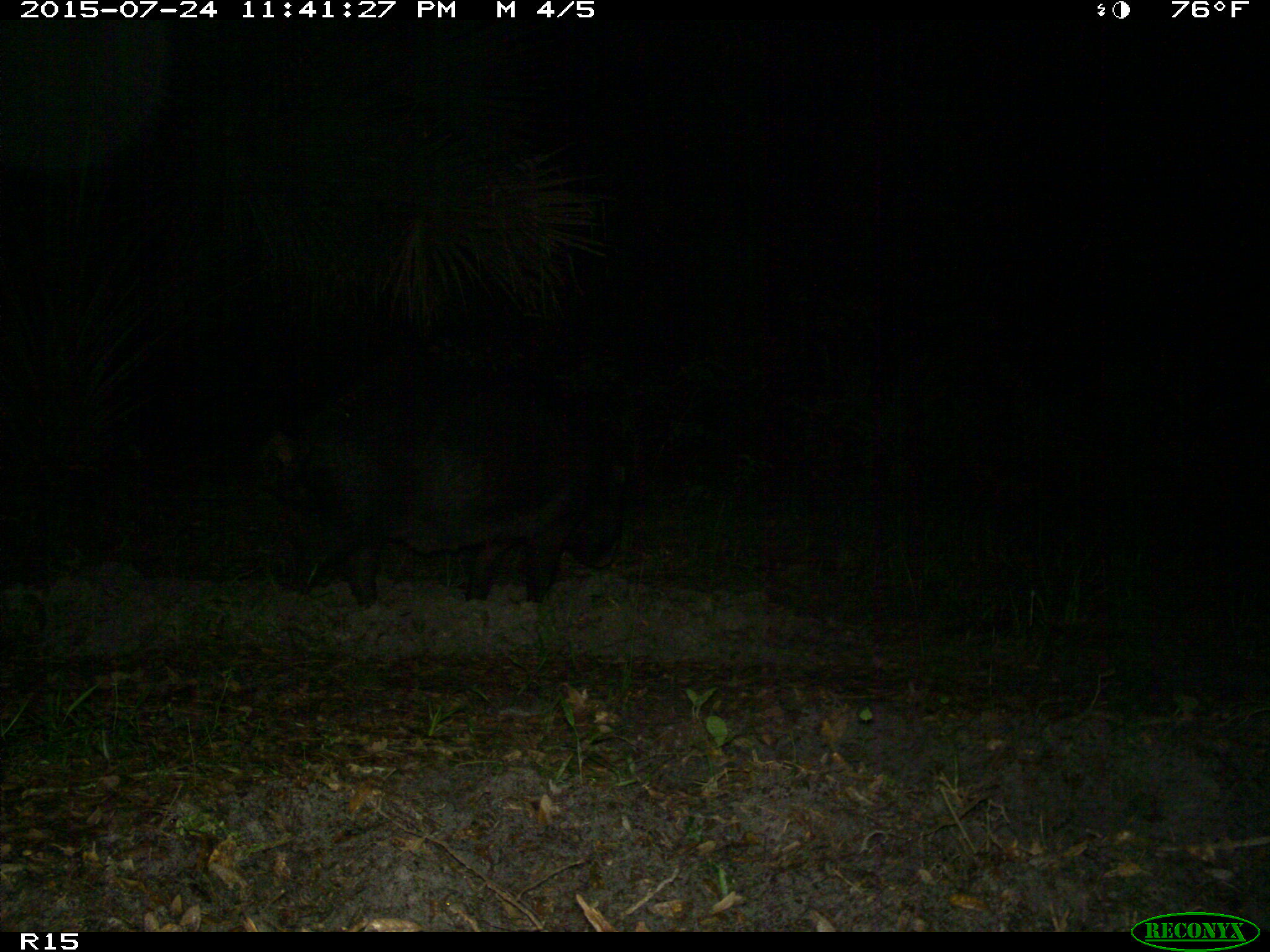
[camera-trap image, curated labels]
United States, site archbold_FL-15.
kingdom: Animalia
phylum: Chordata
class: Mammalia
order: Artiodactyla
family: Suidae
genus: Sus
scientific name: Sus scrofa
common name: wild boar